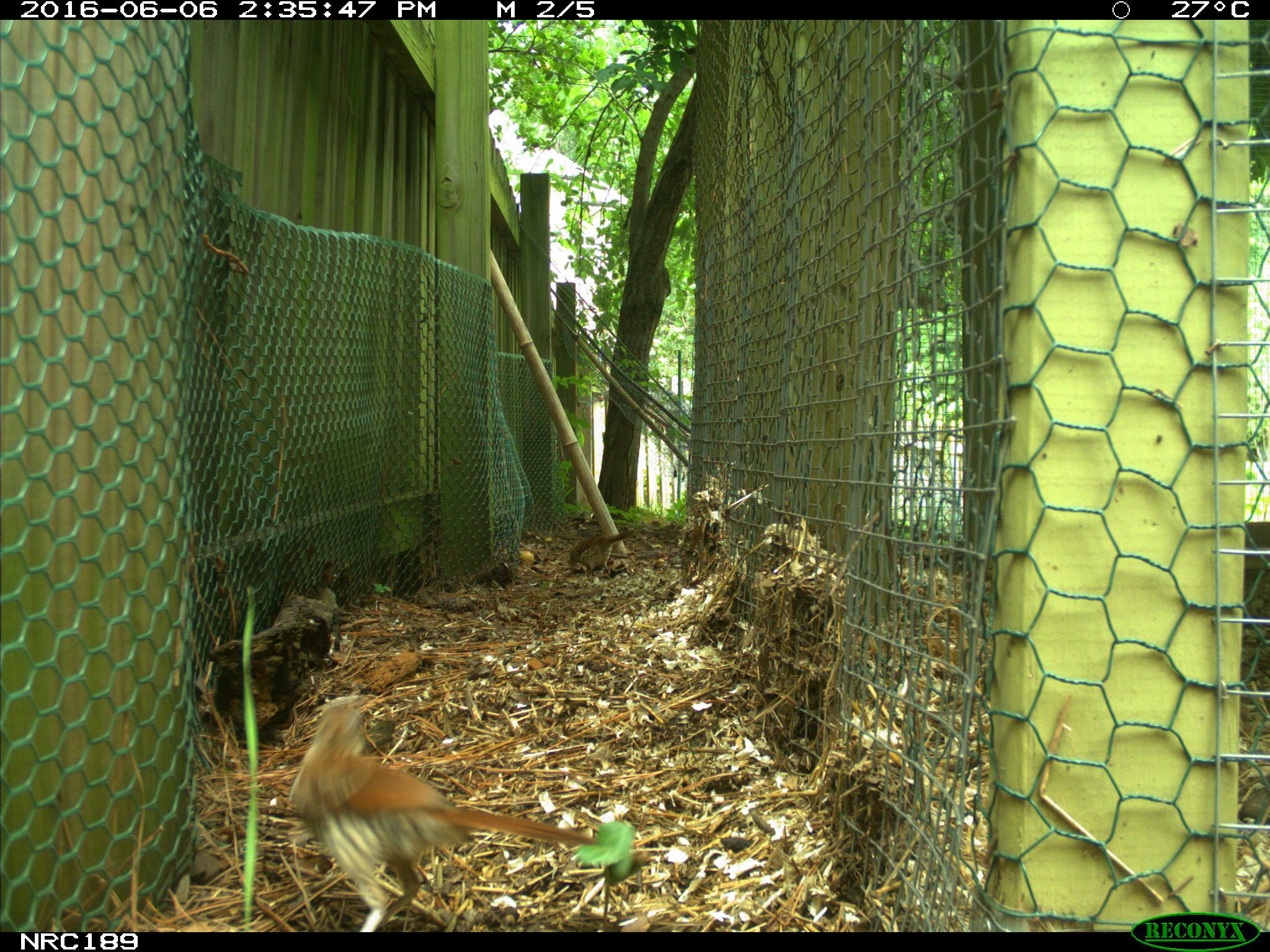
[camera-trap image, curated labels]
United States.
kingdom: Animalia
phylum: Chordata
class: Aves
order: Galliformes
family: Phasianidae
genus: Gallus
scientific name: Gallus gallus domesticus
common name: domestic chicken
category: Chicken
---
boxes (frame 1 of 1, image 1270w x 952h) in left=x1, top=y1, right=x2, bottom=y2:
Chicken: left=261, top=662, right=608, bottom=924